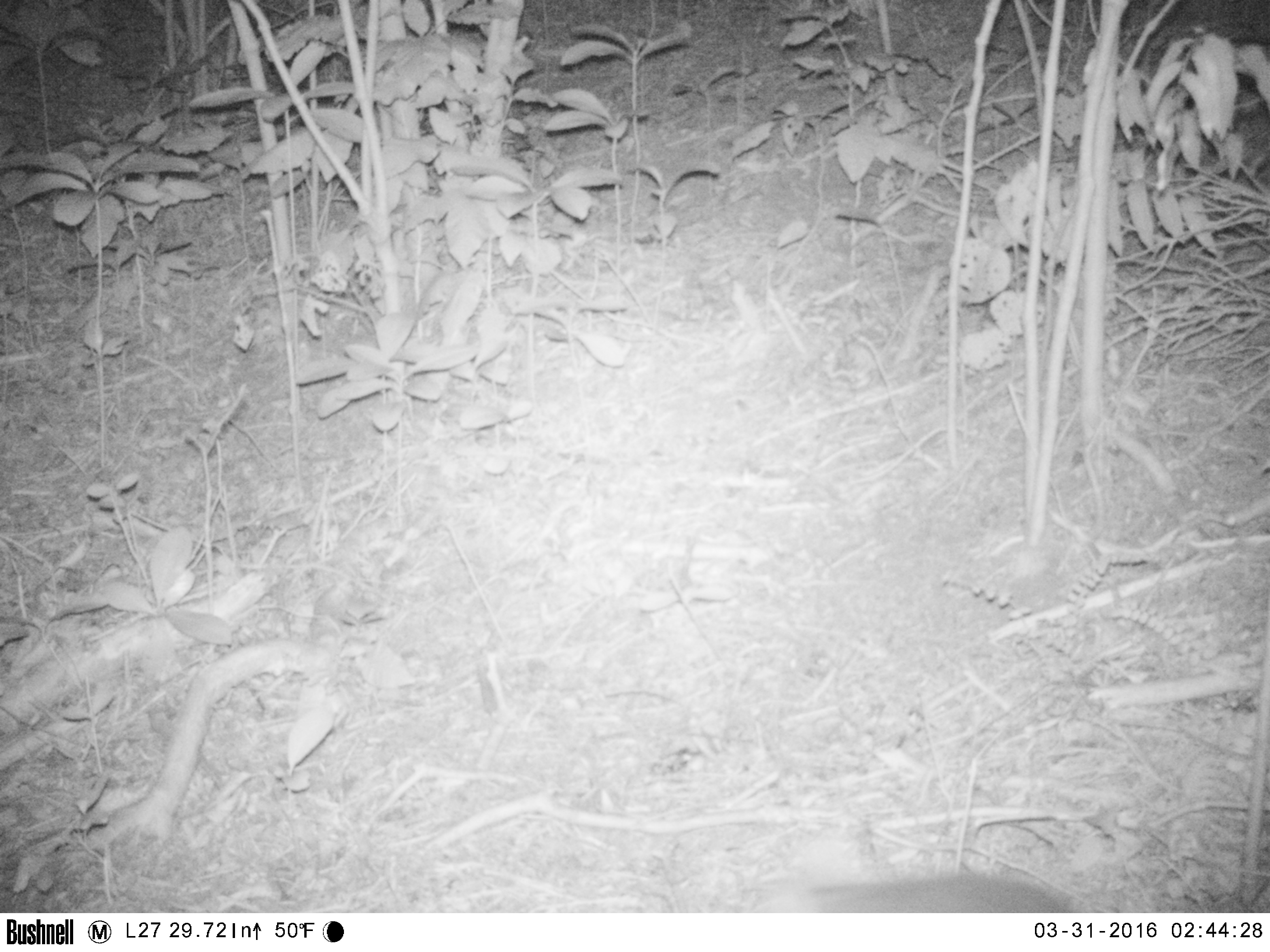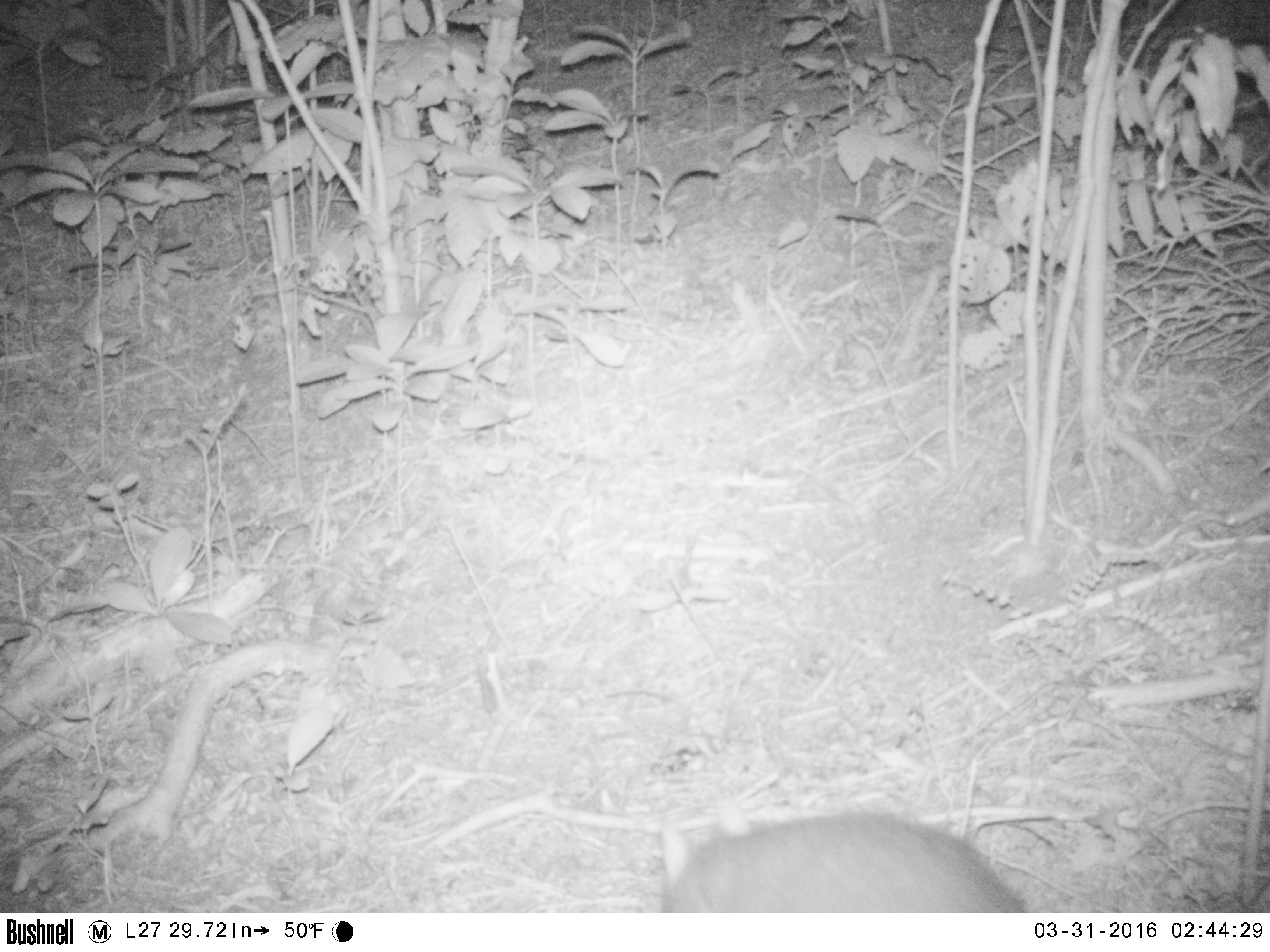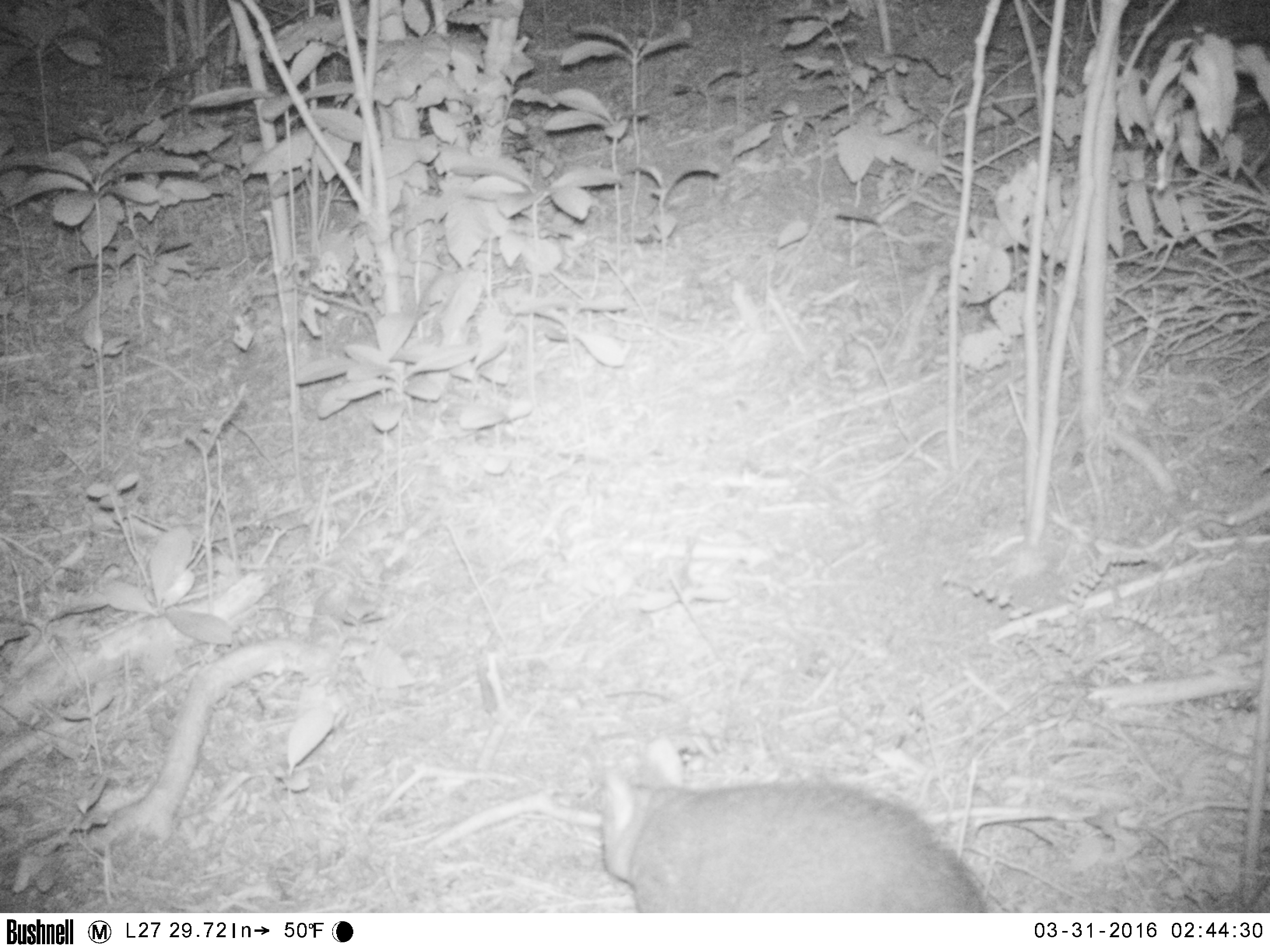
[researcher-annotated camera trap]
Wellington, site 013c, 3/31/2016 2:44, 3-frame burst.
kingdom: Animalia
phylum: Chordata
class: Mammalia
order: Didelphimorphia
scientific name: Didelphimorphia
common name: possum